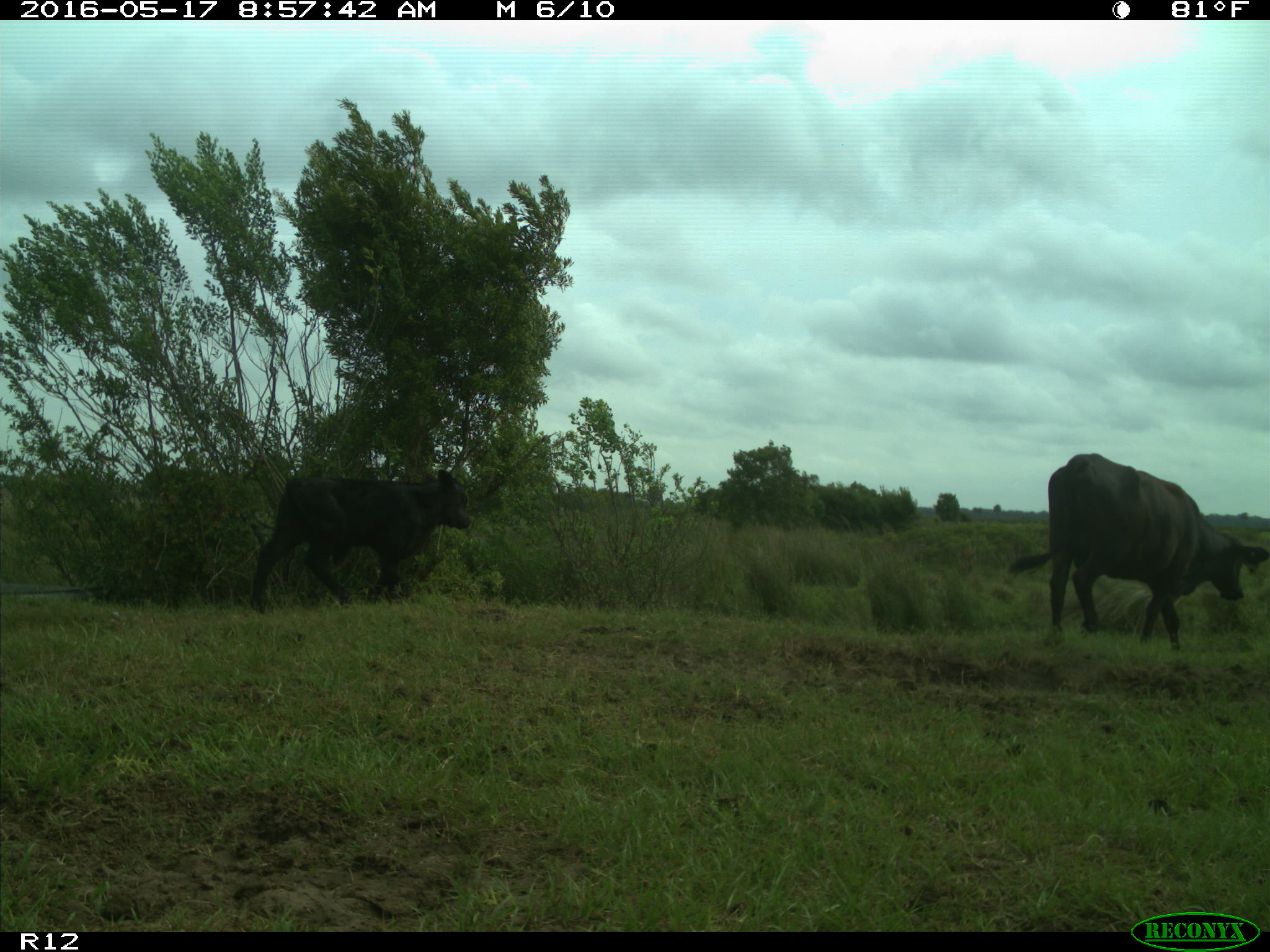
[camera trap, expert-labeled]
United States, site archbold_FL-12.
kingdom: Animalia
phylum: Chordata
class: Mammalia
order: Artiodactyla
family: Bovidae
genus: Bos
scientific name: Bos taurus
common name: domestic cow